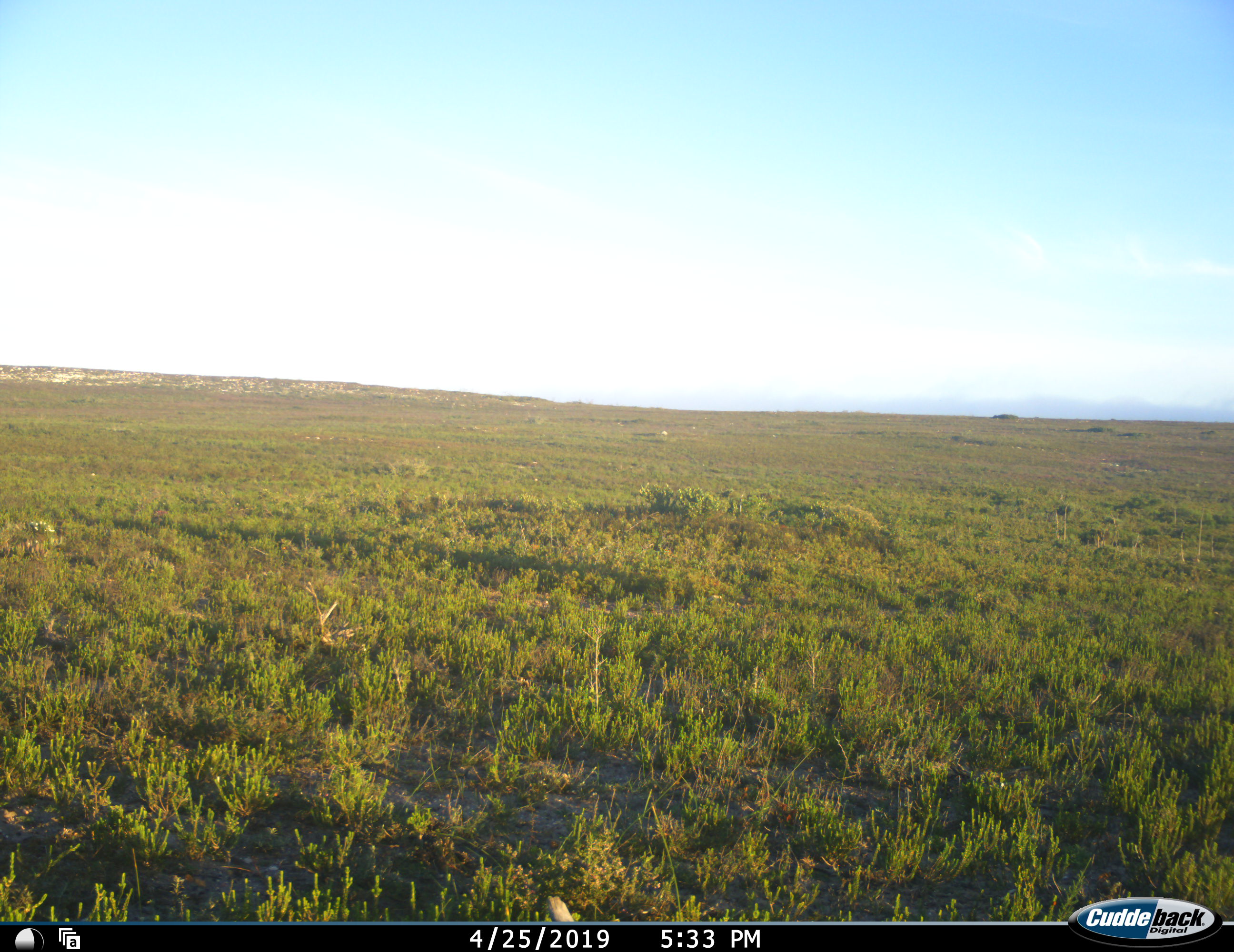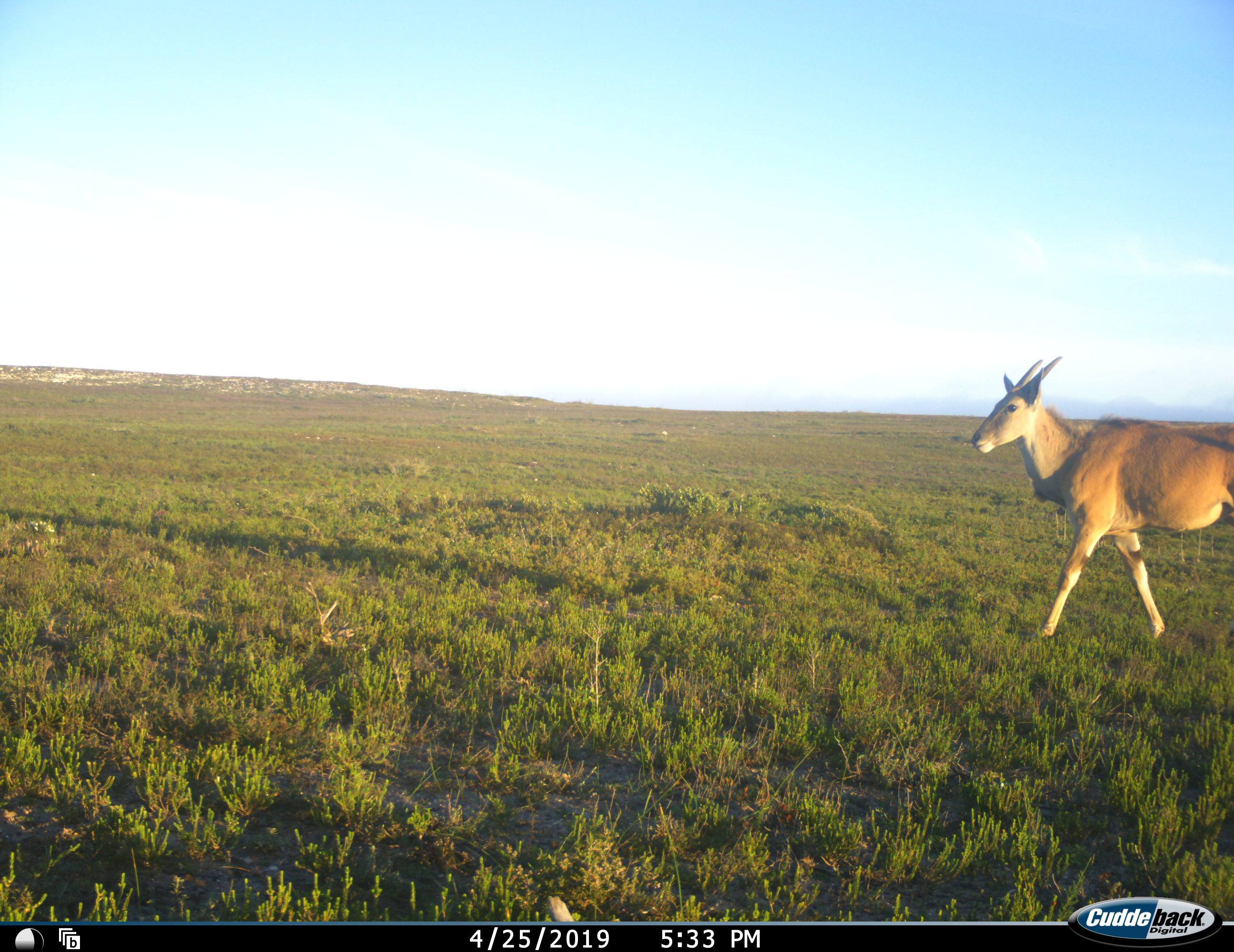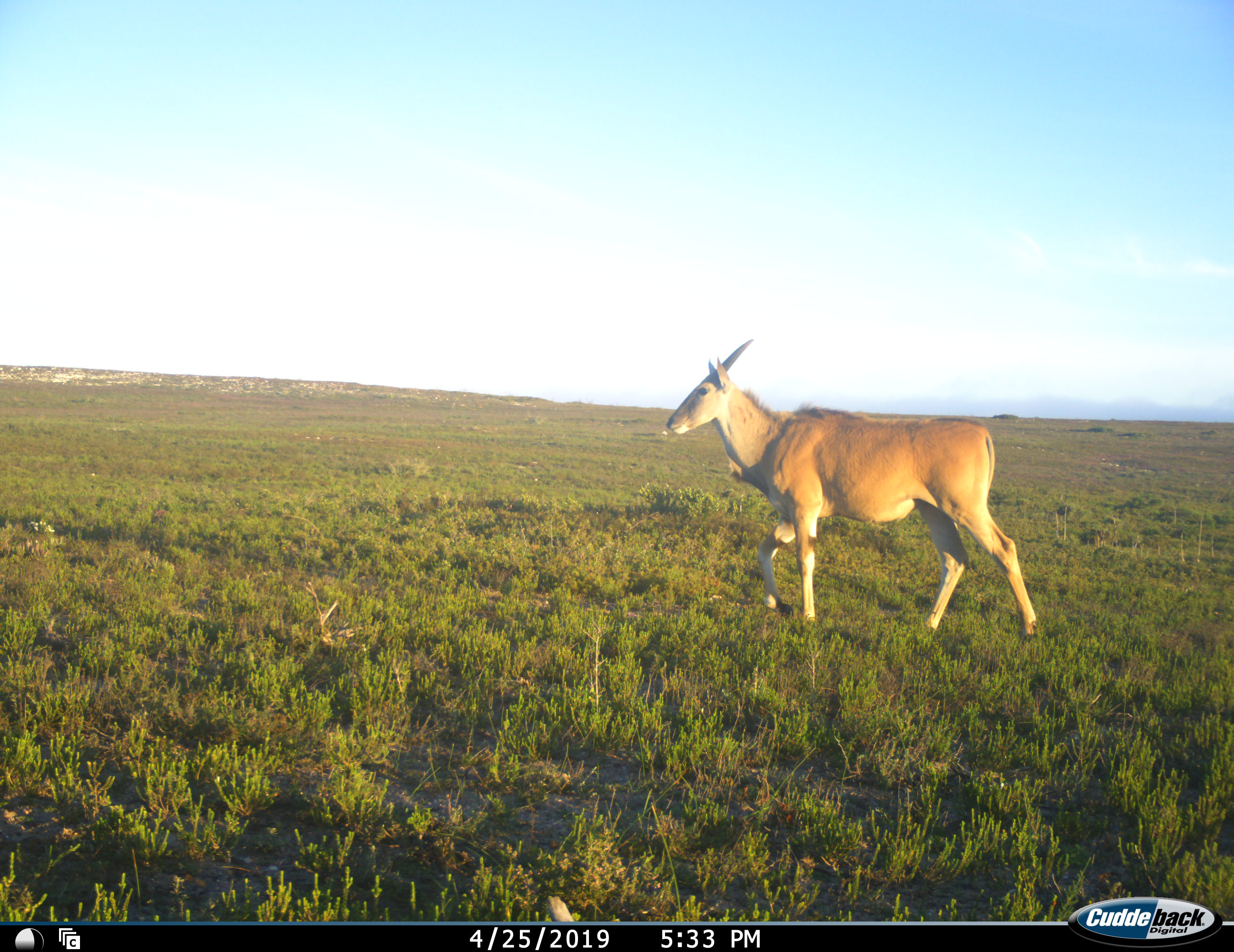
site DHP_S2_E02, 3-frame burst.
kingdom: Animalia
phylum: Chordata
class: Mammalia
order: Artiodactyla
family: Bovidae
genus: Tragelaphus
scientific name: Tragelaphus oryx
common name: eland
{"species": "eland (Tragelaphus oryx)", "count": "1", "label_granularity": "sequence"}